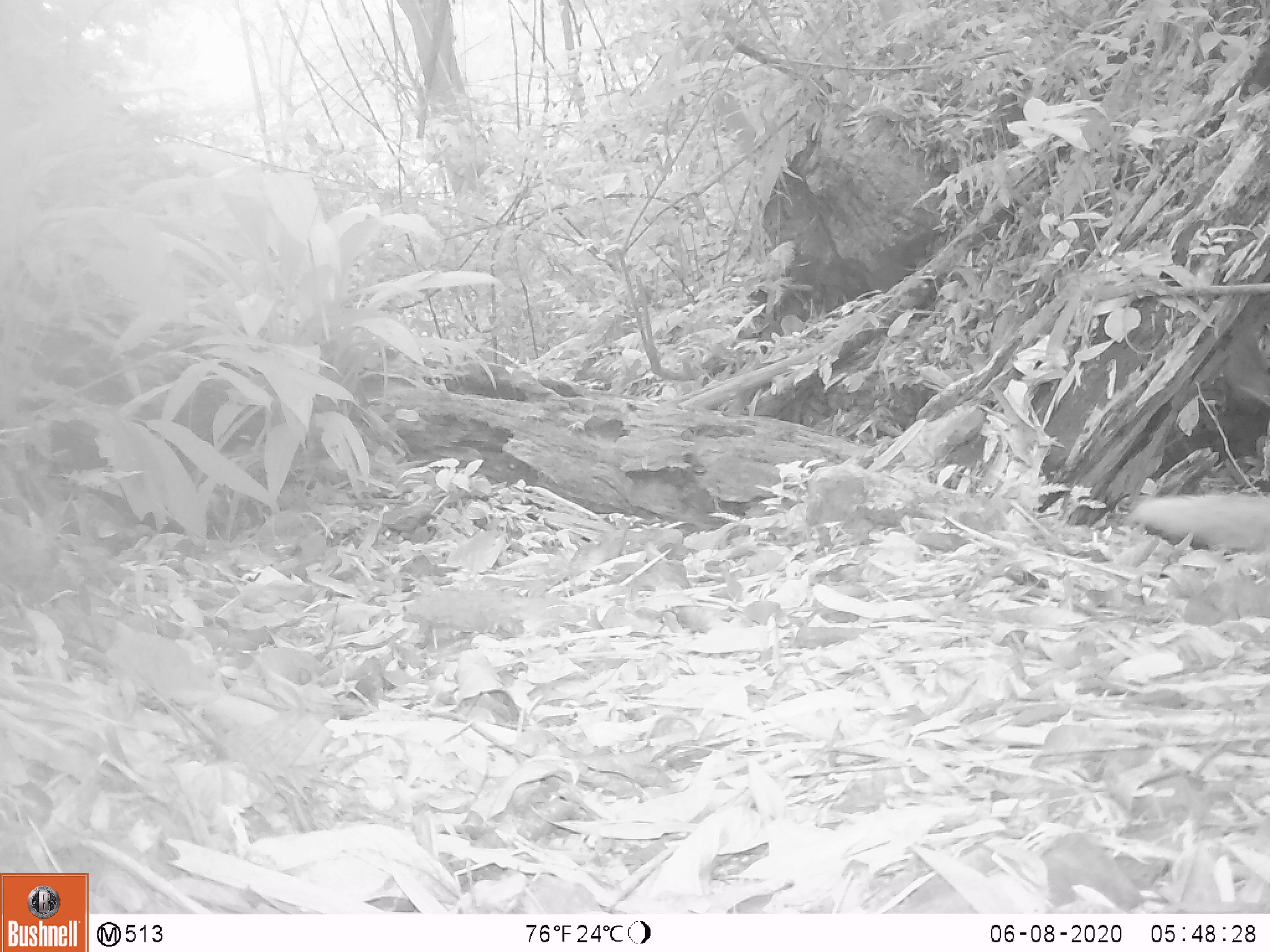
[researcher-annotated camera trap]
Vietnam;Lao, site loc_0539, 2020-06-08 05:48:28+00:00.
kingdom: Animalia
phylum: Chordata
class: Mammalia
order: Carnivora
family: Herpestidae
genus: Urva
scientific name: Urva urva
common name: crab-eating mongoose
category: crab eating mongoose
Crab eating mongoose (crab-eating mongoose) (Urva urva). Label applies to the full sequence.